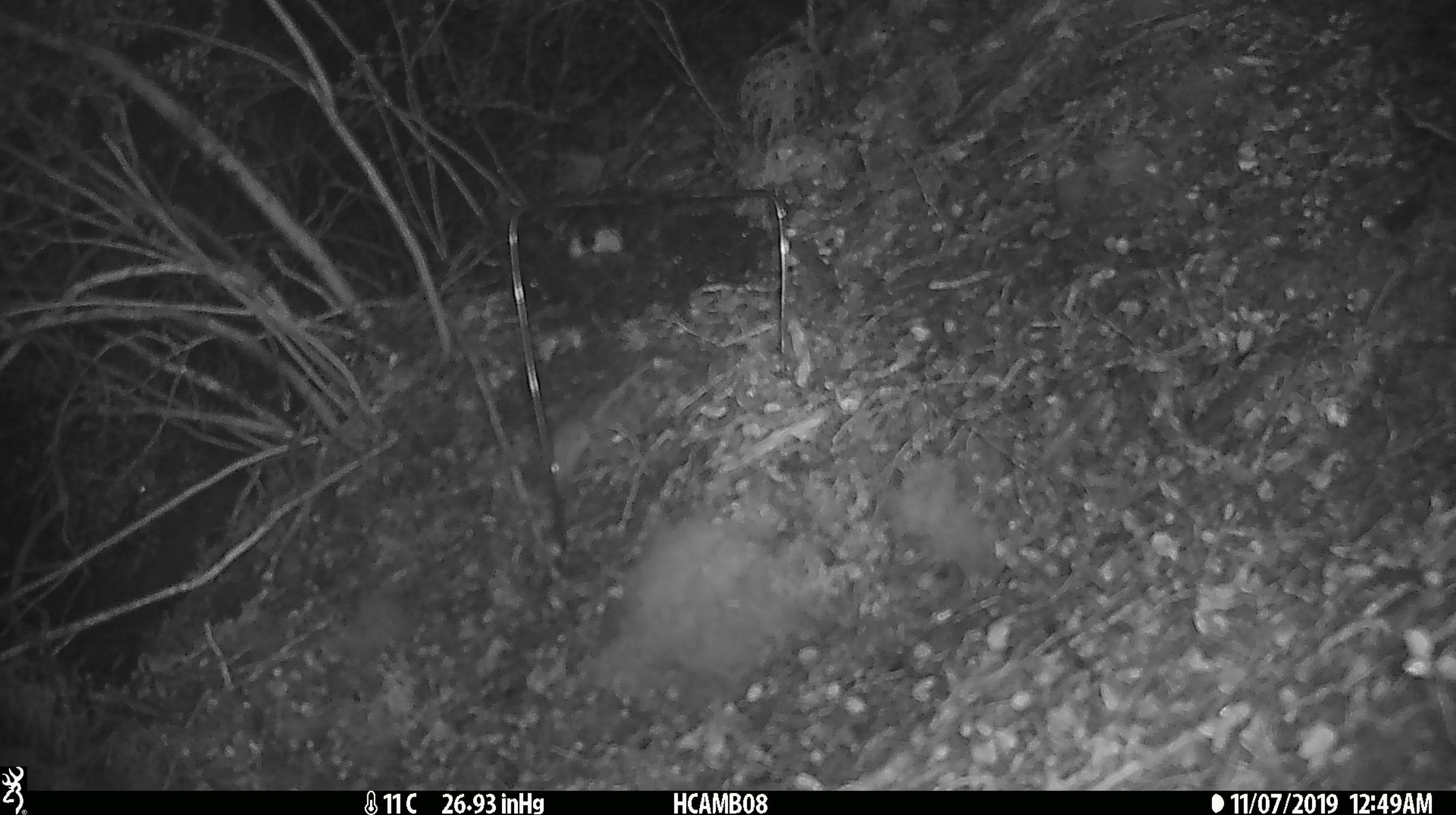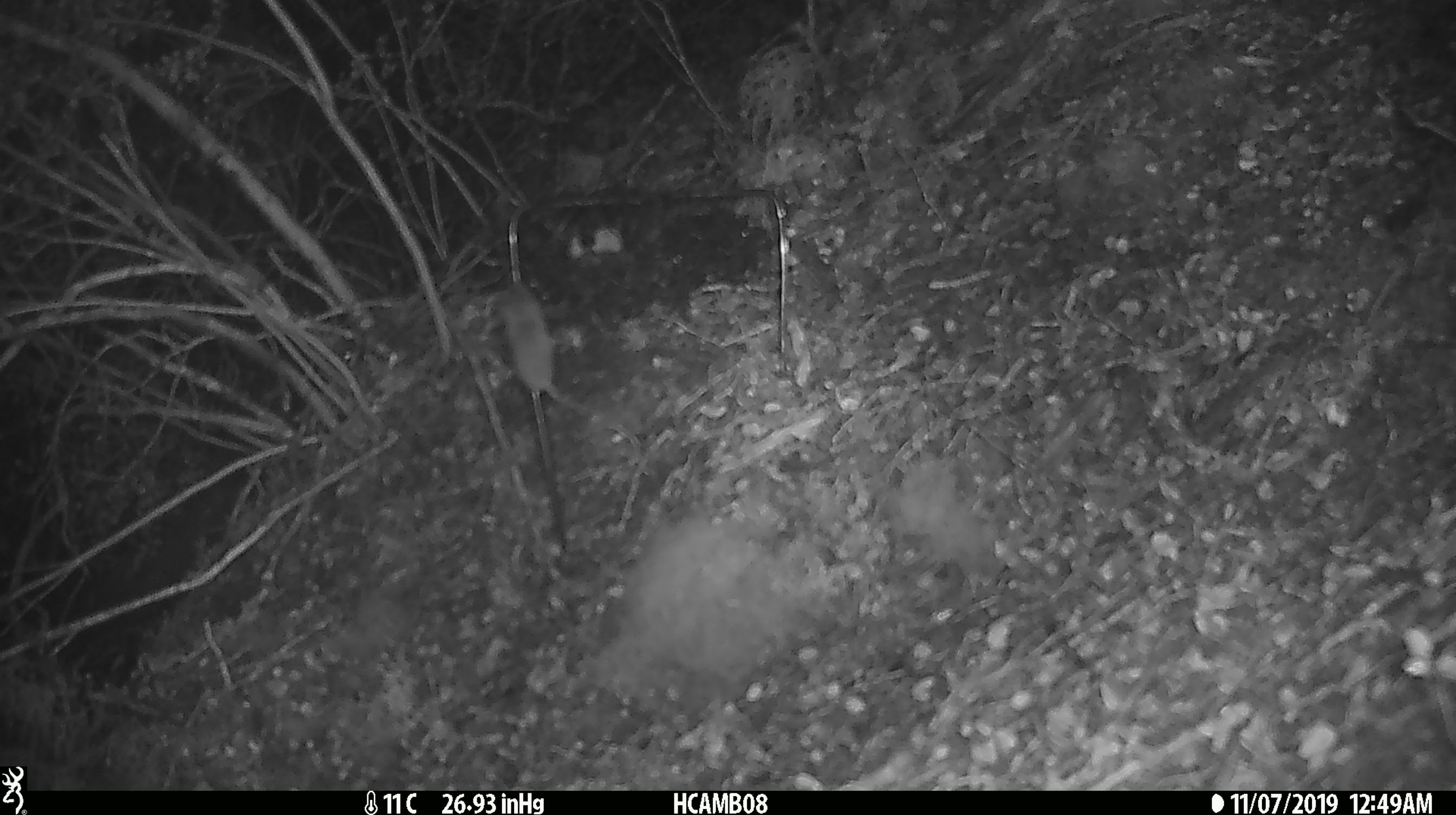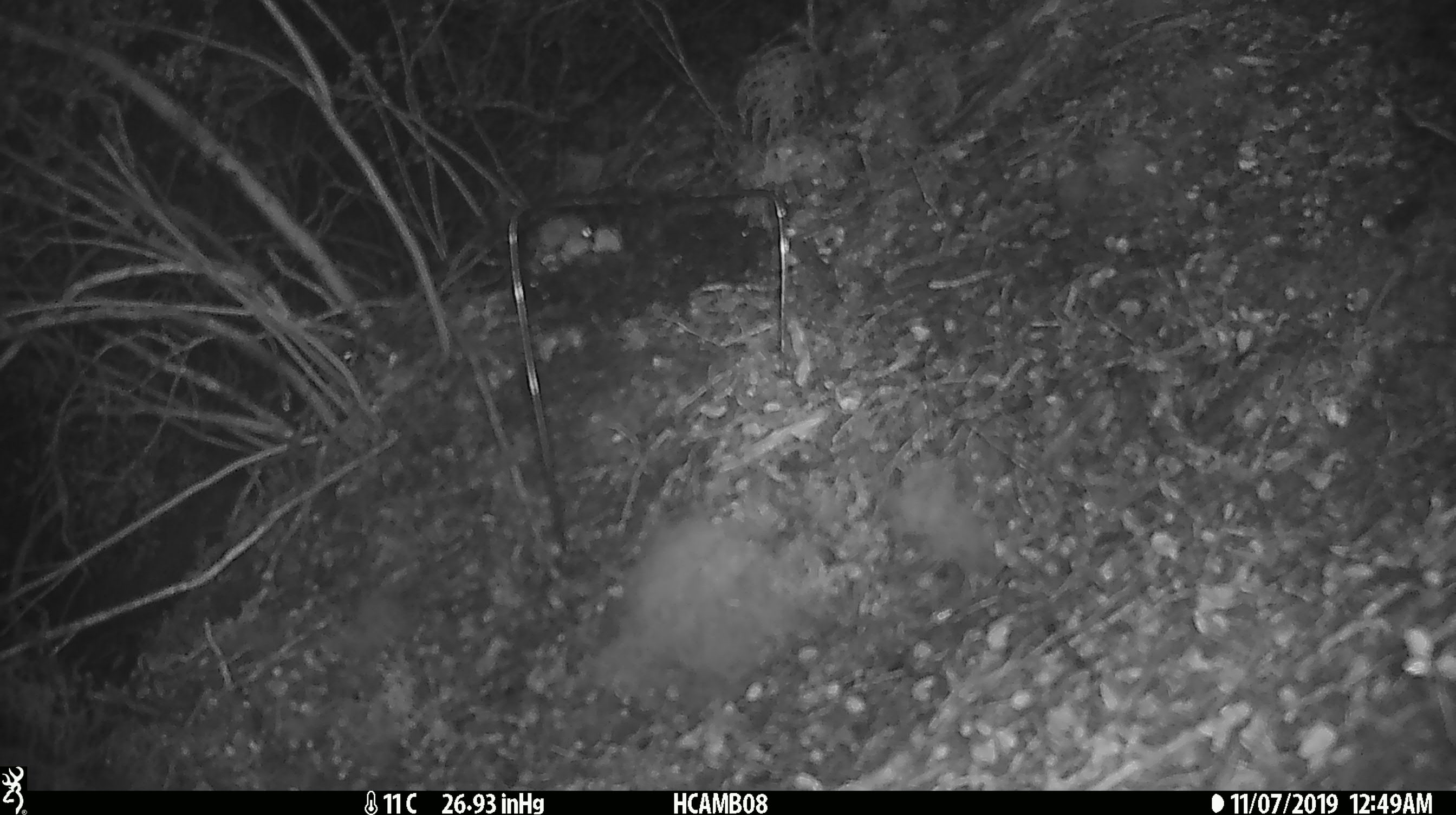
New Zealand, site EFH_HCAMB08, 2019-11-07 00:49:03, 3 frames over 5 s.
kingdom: Animalia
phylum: Chordata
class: Mammalia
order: Rodentia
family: Muridae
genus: Mus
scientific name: Mus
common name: mouse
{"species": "mouse (Mus)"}